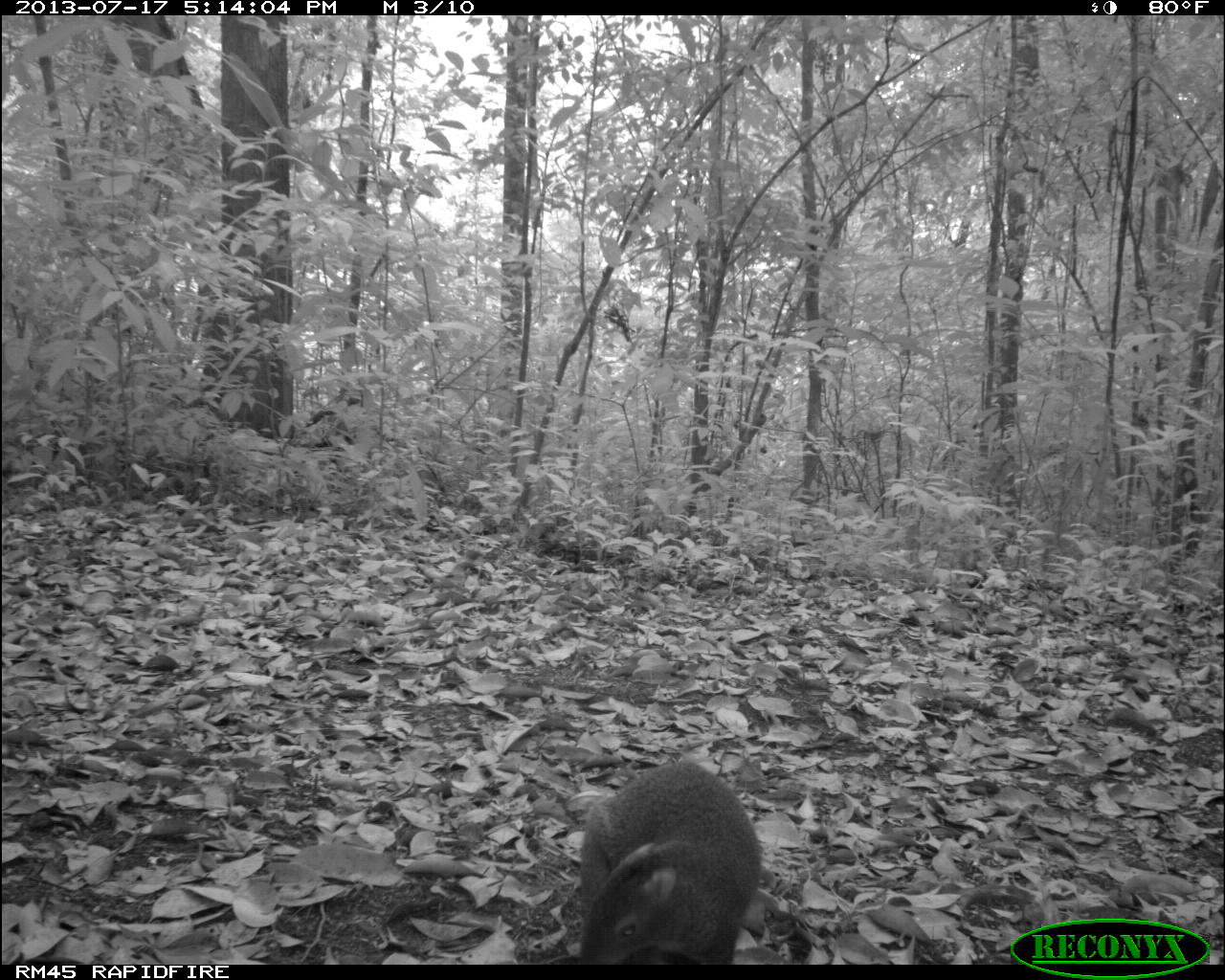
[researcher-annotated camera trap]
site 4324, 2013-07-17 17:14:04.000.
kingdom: Animalia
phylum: Chordata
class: Mammalia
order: Rodentia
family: Dasyproctidae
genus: Dasyprocta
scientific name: Dasyprocta punctata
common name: central american agouti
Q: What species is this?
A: Dasyprocta punctata (central american agouti).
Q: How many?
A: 1.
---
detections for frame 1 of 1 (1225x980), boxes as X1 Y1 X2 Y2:
dasyprocta punctata: 573 757 759 965